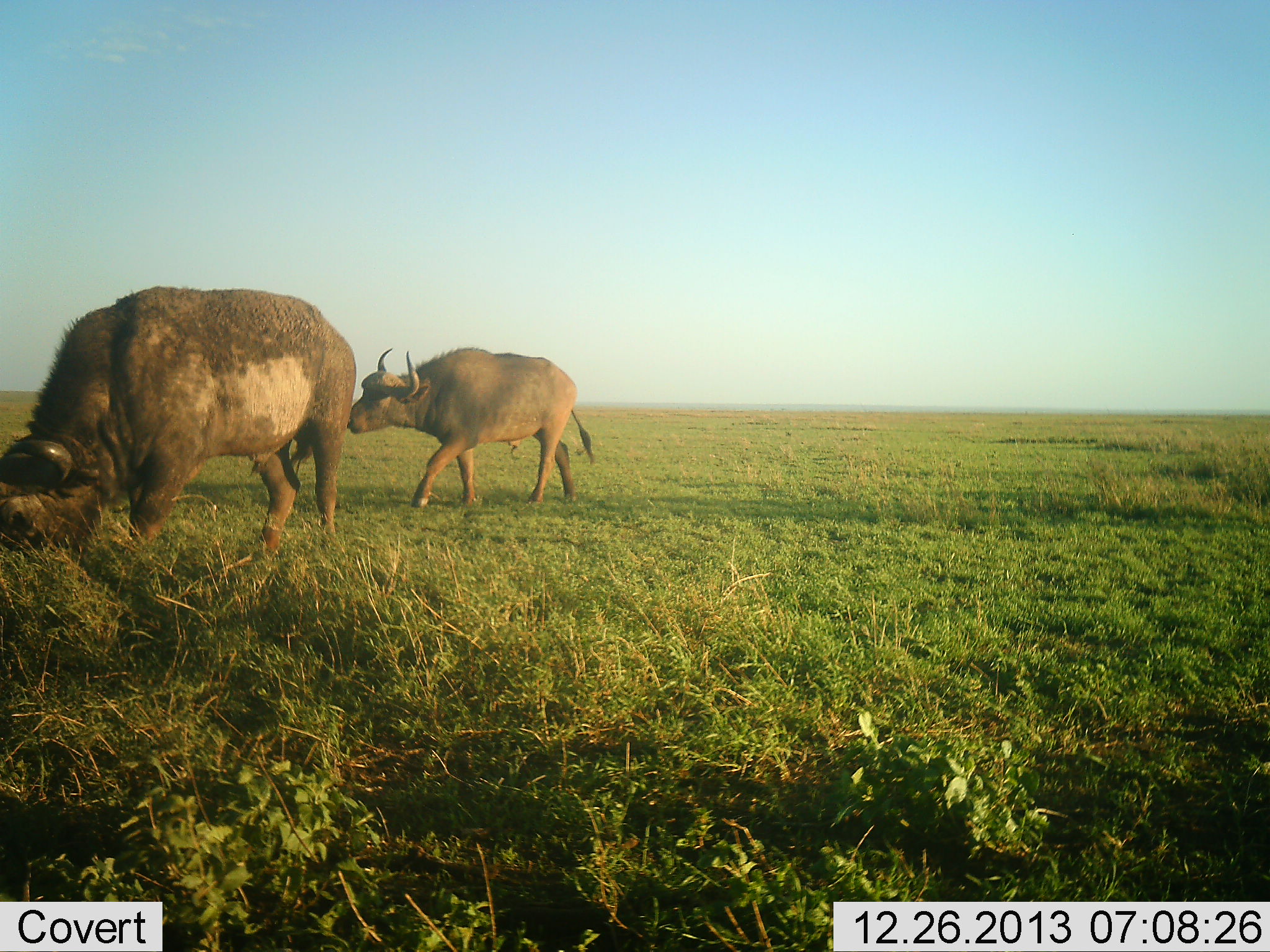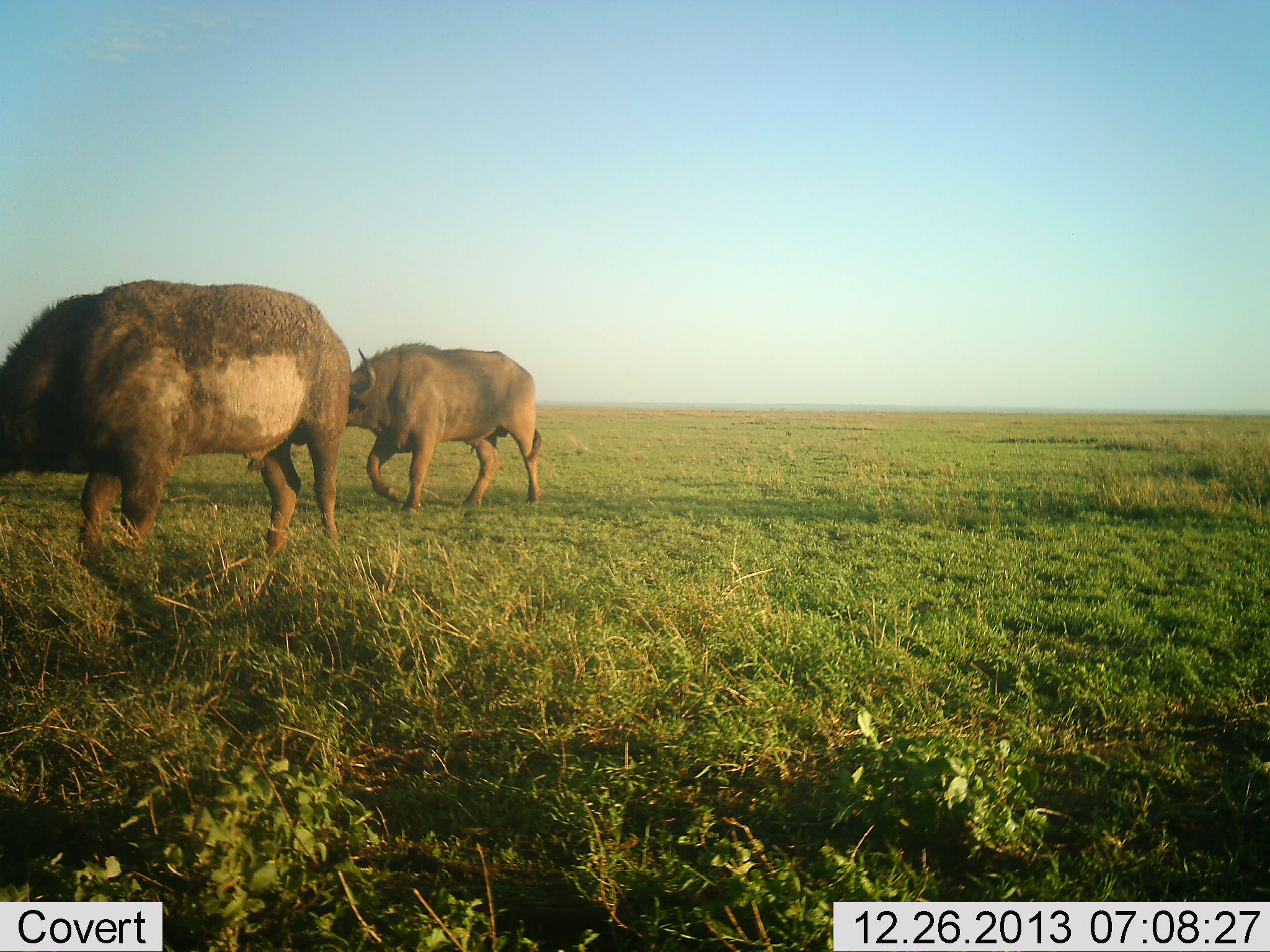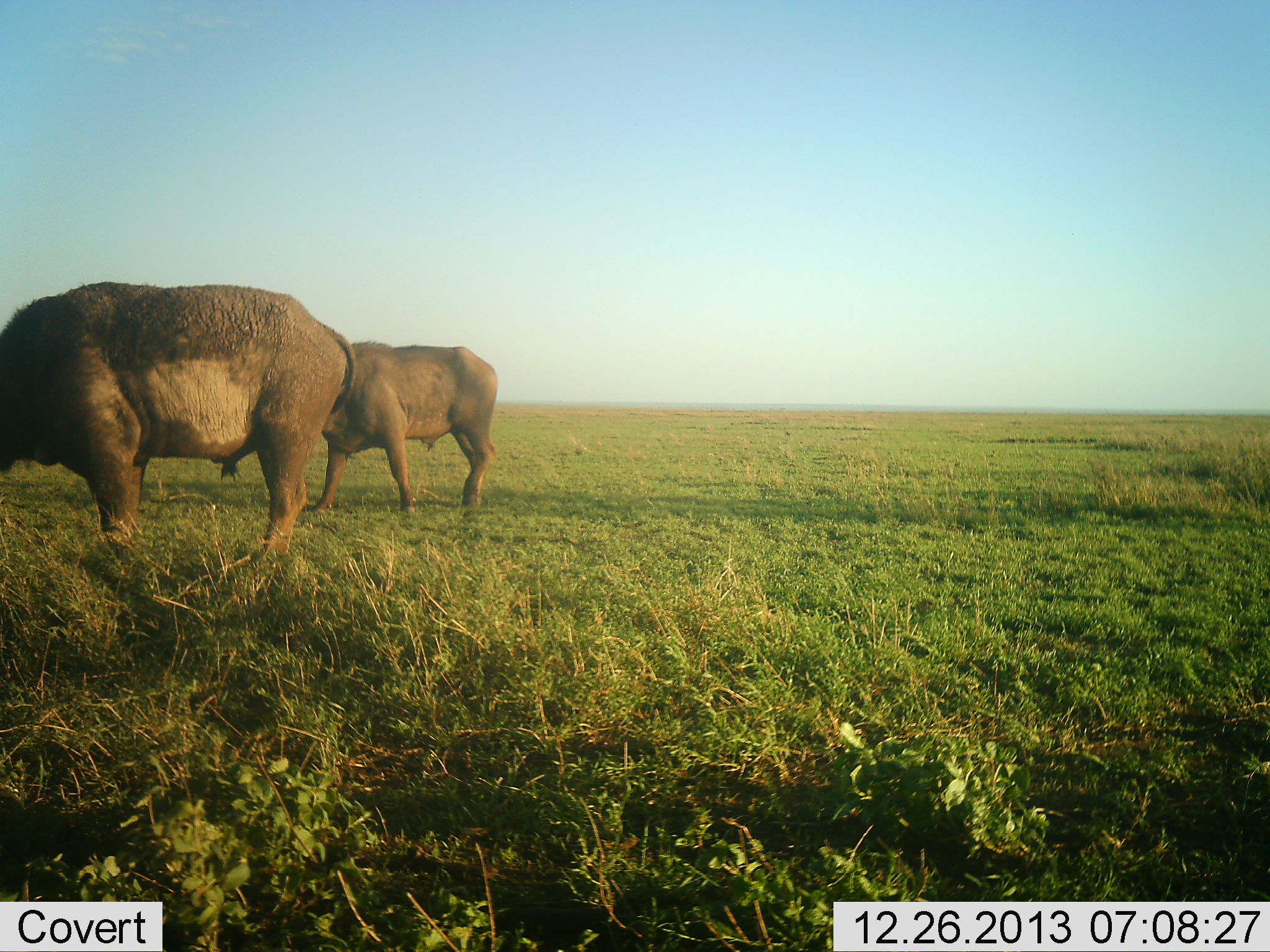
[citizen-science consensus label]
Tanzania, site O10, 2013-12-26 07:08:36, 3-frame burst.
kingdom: Animalia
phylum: Chordata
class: Mammalia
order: Artiodactyla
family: Bovidae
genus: Syncerus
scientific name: Syncerus caffer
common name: cape buffalo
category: buffalo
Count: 2.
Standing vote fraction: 0%.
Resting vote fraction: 0%.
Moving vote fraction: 80%.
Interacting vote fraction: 0%.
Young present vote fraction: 0%.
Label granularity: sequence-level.